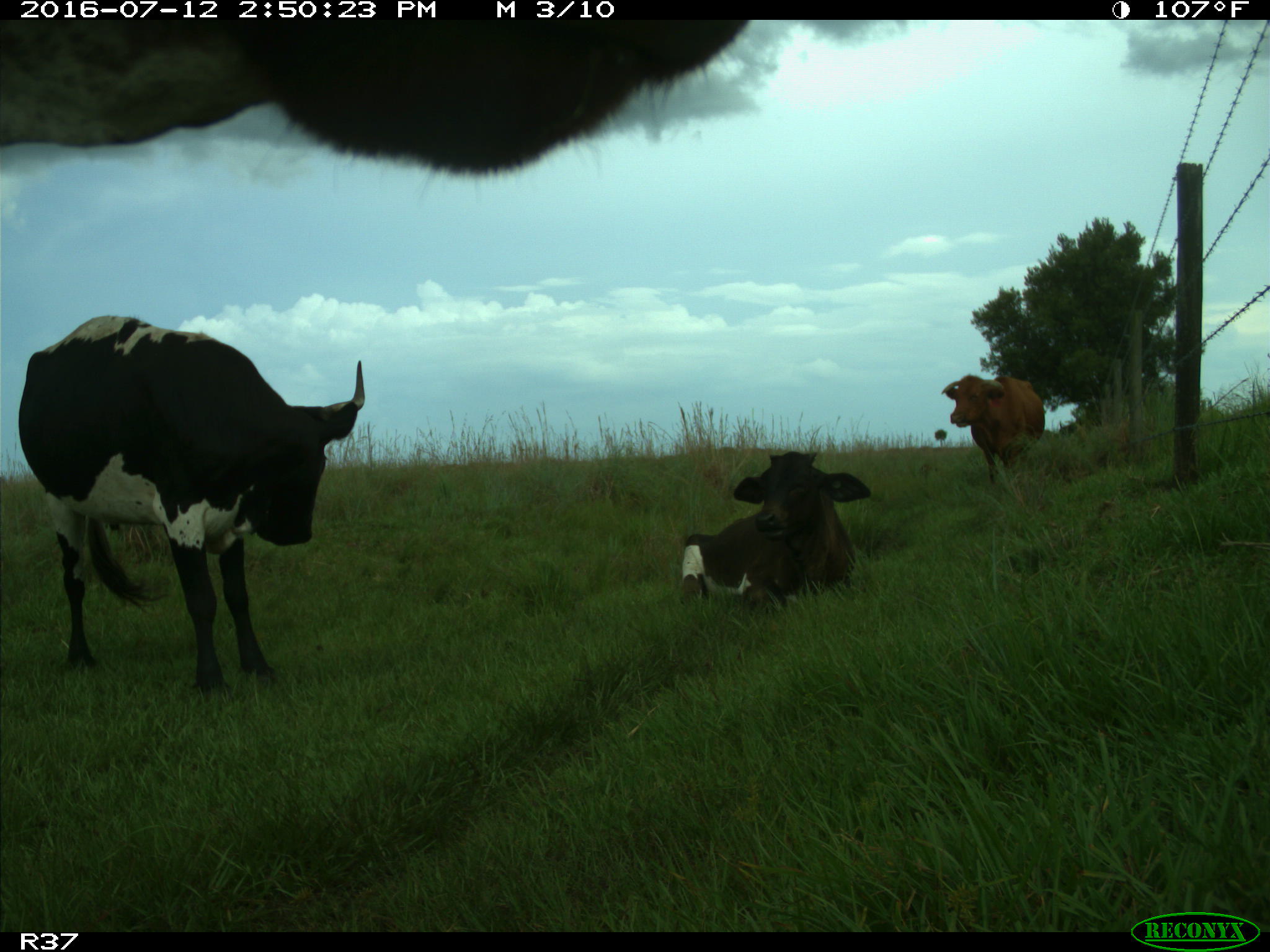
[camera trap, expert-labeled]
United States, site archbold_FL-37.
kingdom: Animalia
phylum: Chordata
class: Mammalia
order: Artiodactyla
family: Bovidae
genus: Bos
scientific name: Bos taurus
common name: domestic cow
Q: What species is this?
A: Bos taurus (domestic cow).